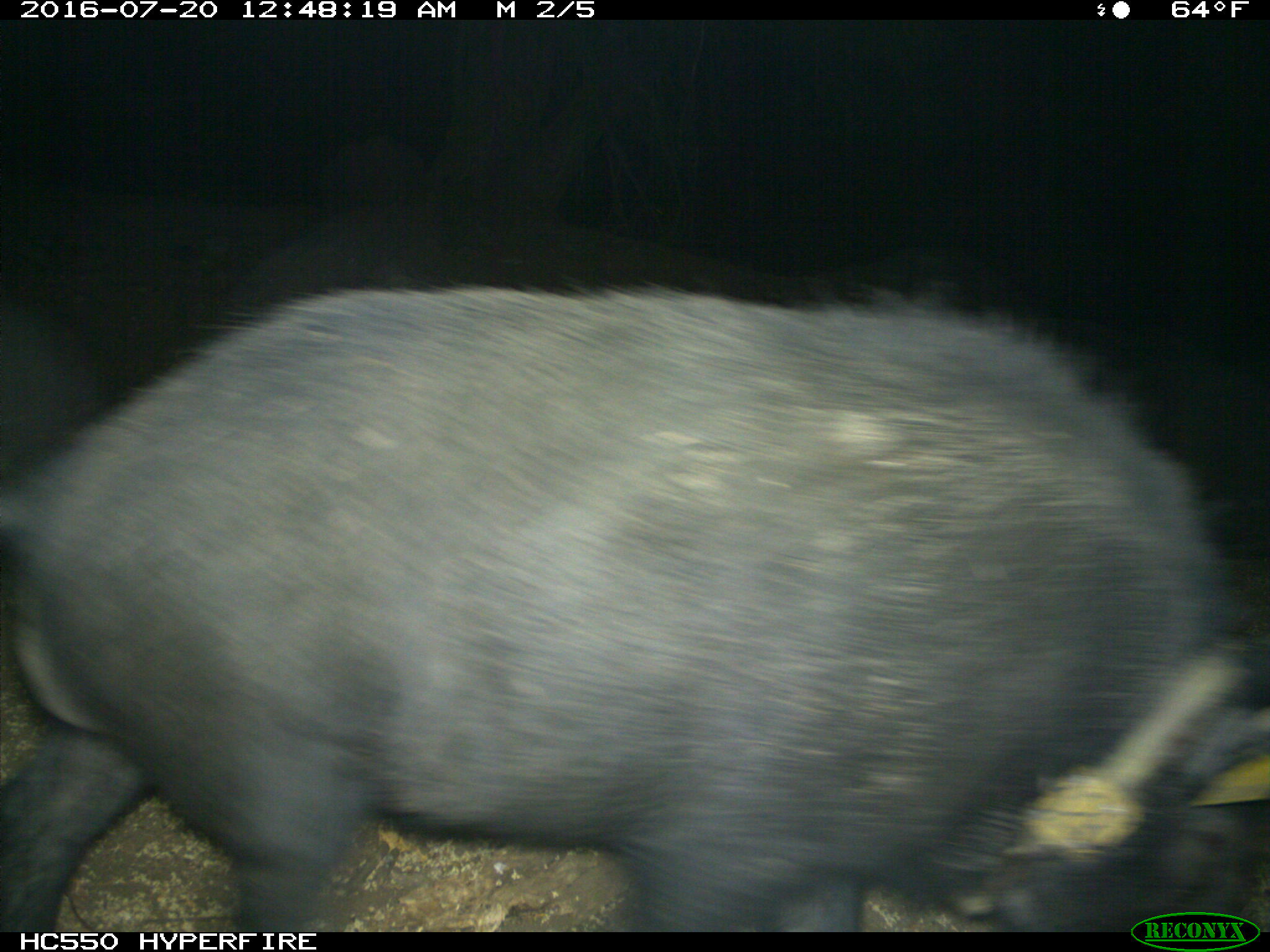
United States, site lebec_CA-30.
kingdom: Animalia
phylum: Chordata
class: Mammalia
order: Artiodactyla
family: Suidae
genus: Sus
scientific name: Sus scrofa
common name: wild boar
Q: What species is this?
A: Sus scrofa (wild boar).